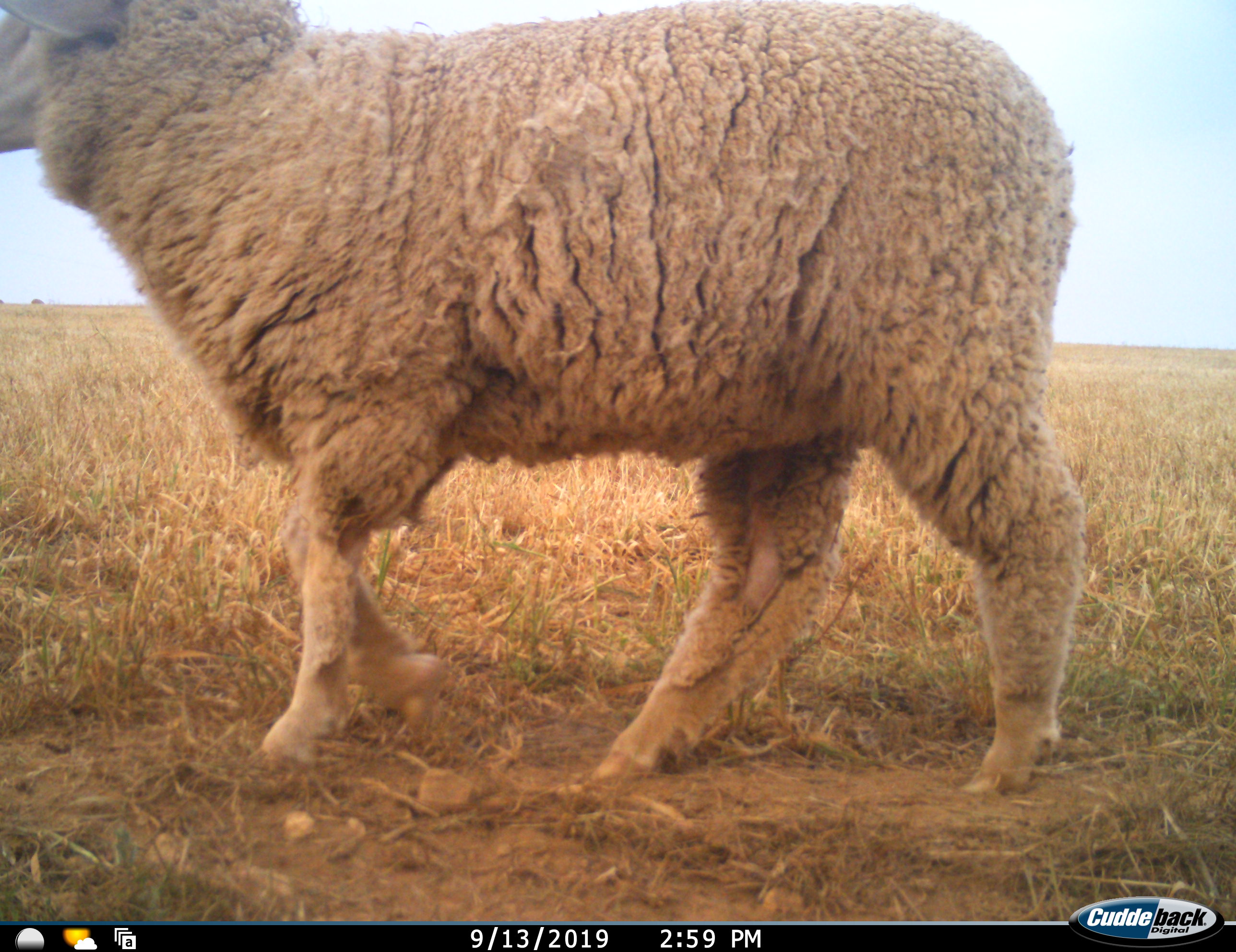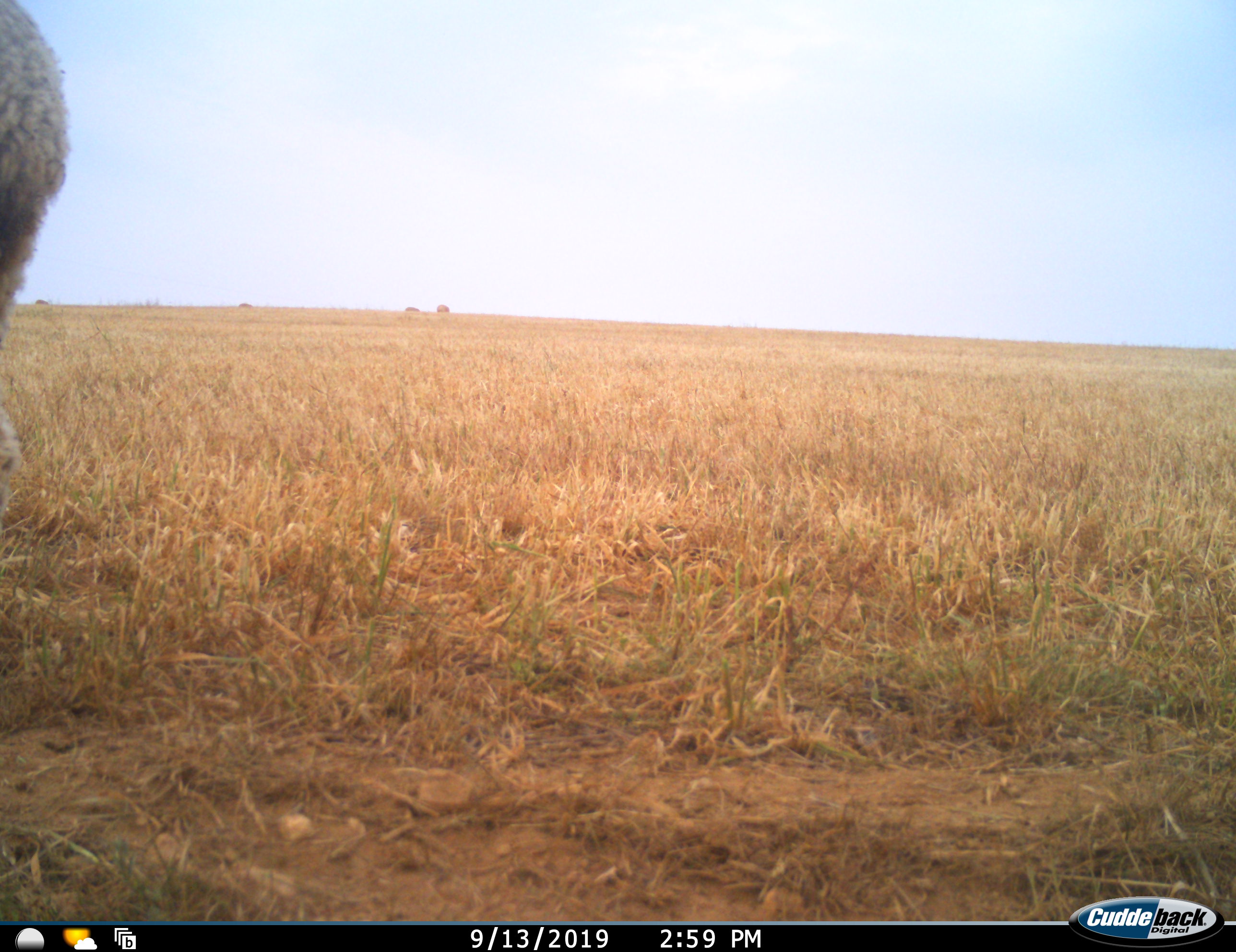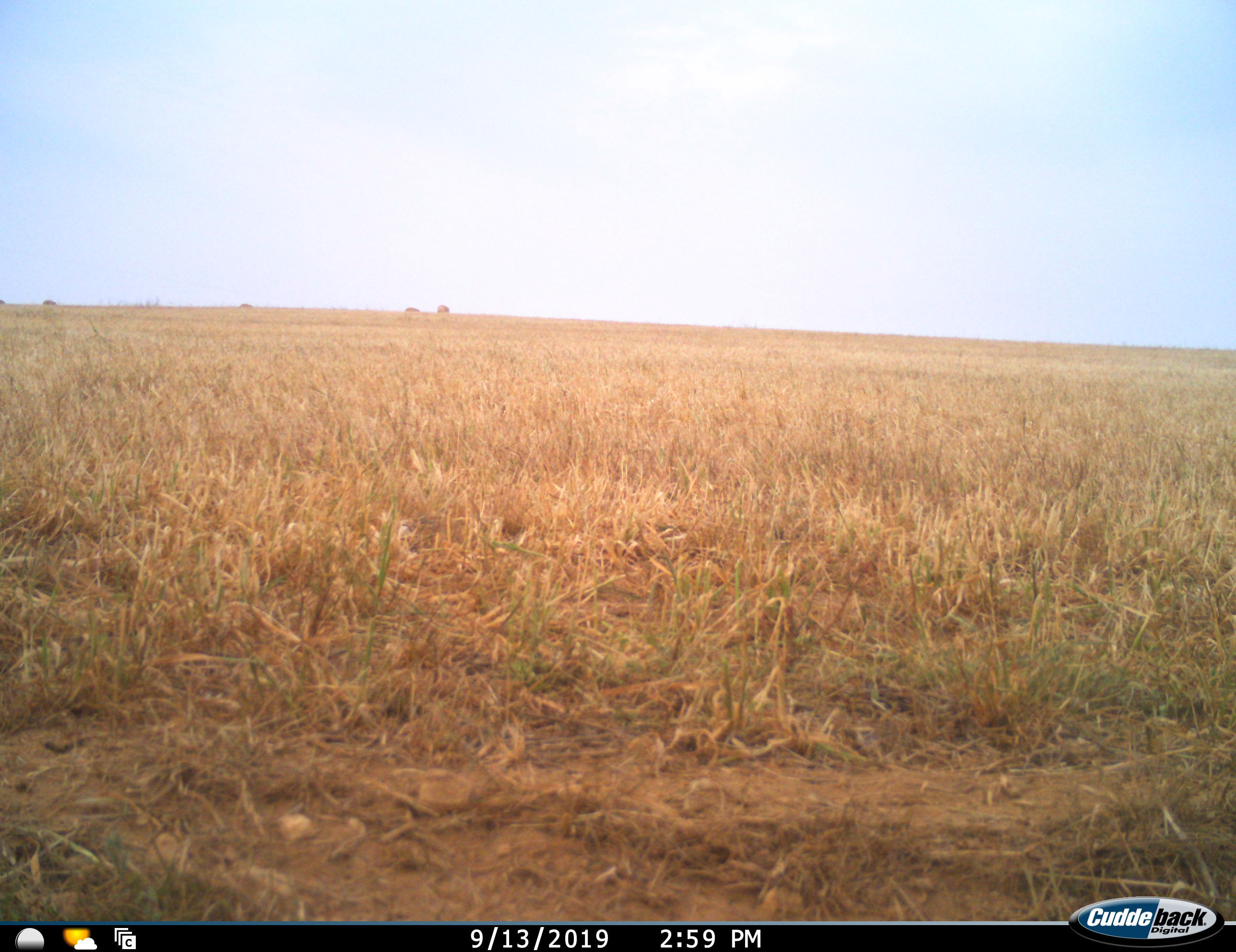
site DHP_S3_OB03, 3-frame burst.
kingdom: Animalia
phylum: Chordata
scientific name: Vertebrata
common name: domestic animal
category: domesticanimal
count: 5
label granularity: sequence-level